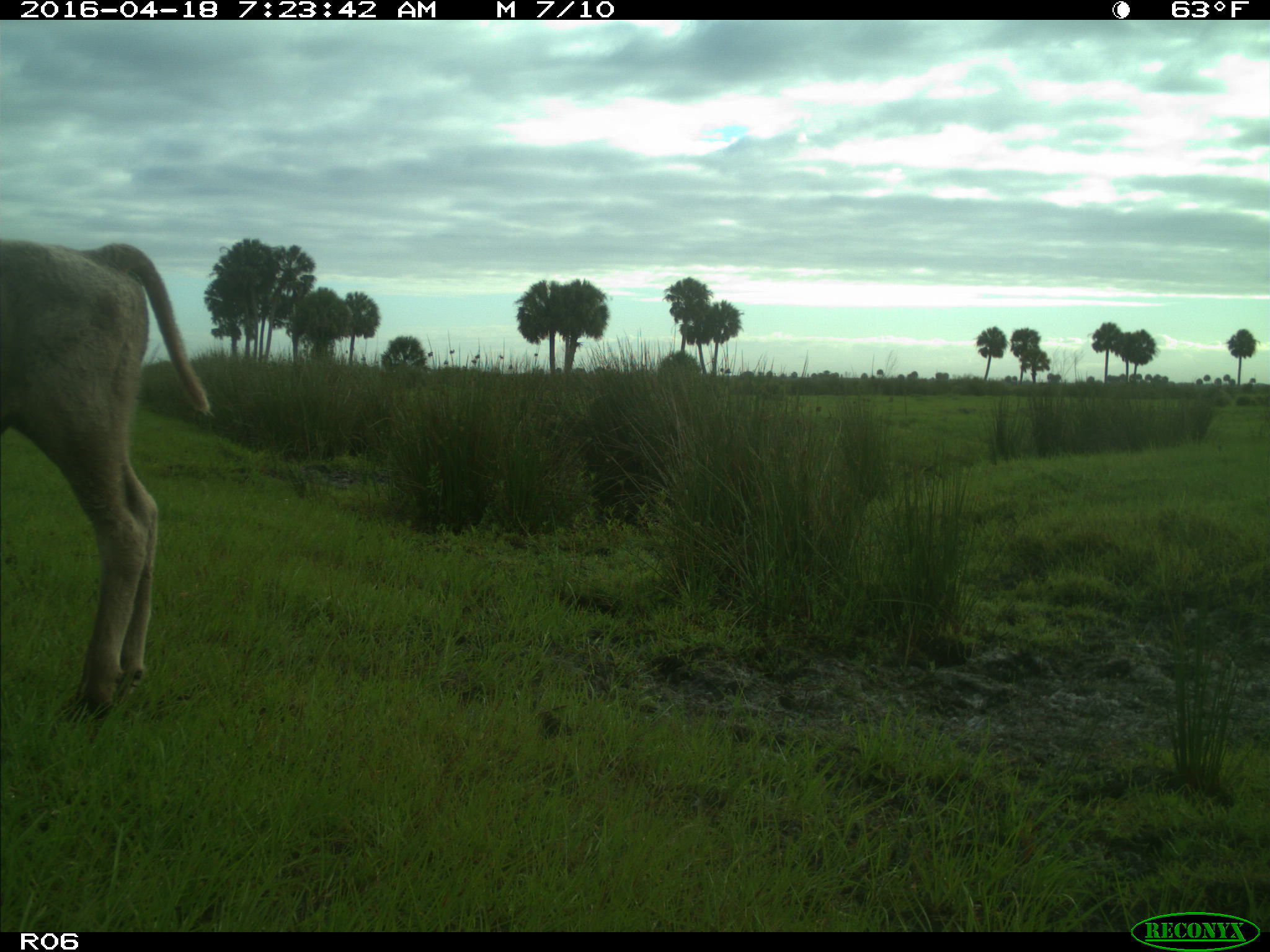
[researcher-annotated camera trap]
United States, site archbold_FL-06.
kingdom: Animalia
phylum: Chordata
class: Mammalia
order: Artiodactyla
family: Bovidae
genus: Bos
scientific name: Bos taurus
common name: domestic cow